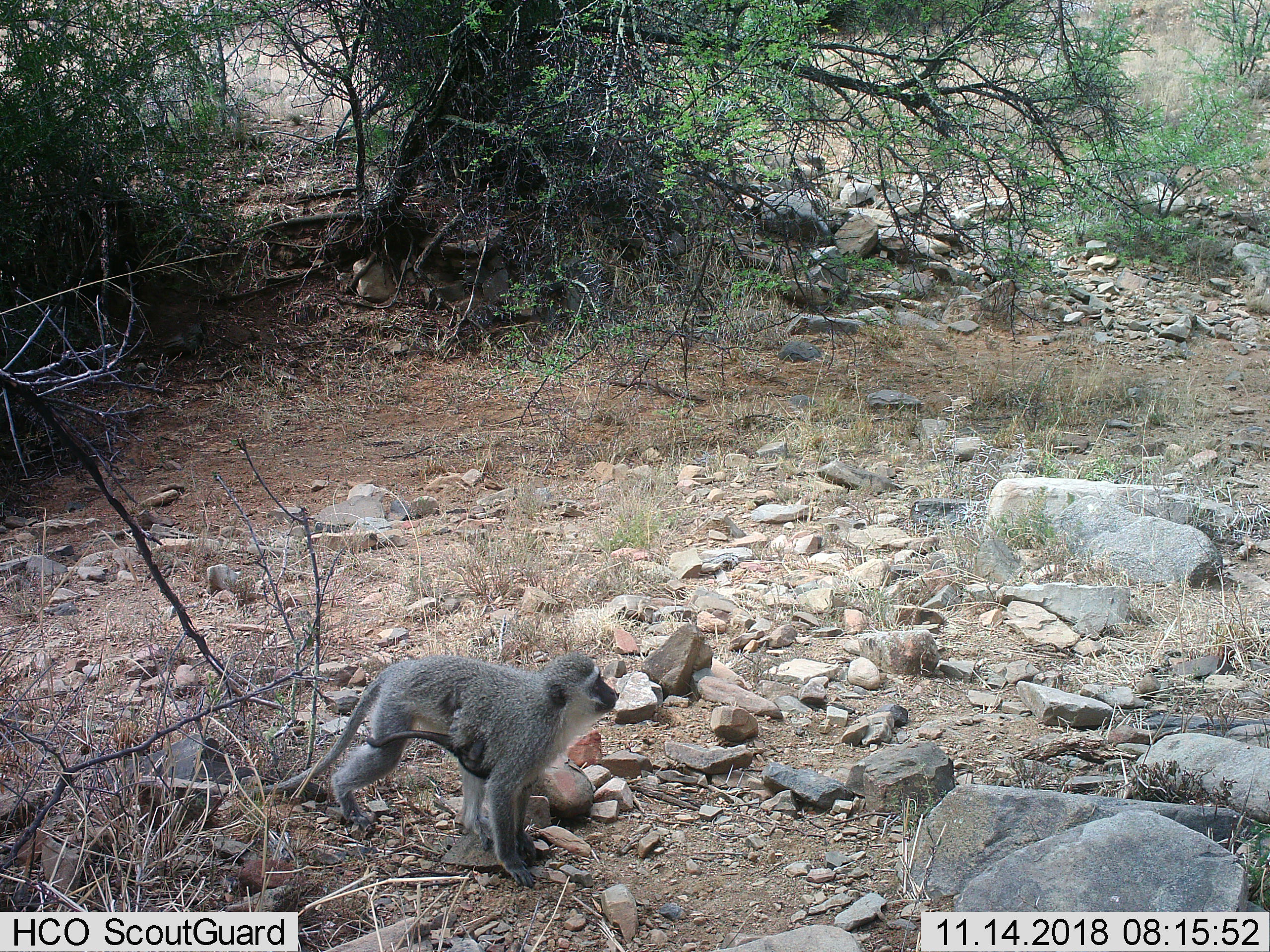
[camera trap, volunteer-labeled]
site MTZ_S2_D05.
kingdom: Animalia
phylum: Chordata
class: Mammalia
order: Primates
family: Cercopithecidae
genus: Chlorocebus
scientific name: Chlorocebus pygerythrus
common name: vervet monkey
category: monkeyvervet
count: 2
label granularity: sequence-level